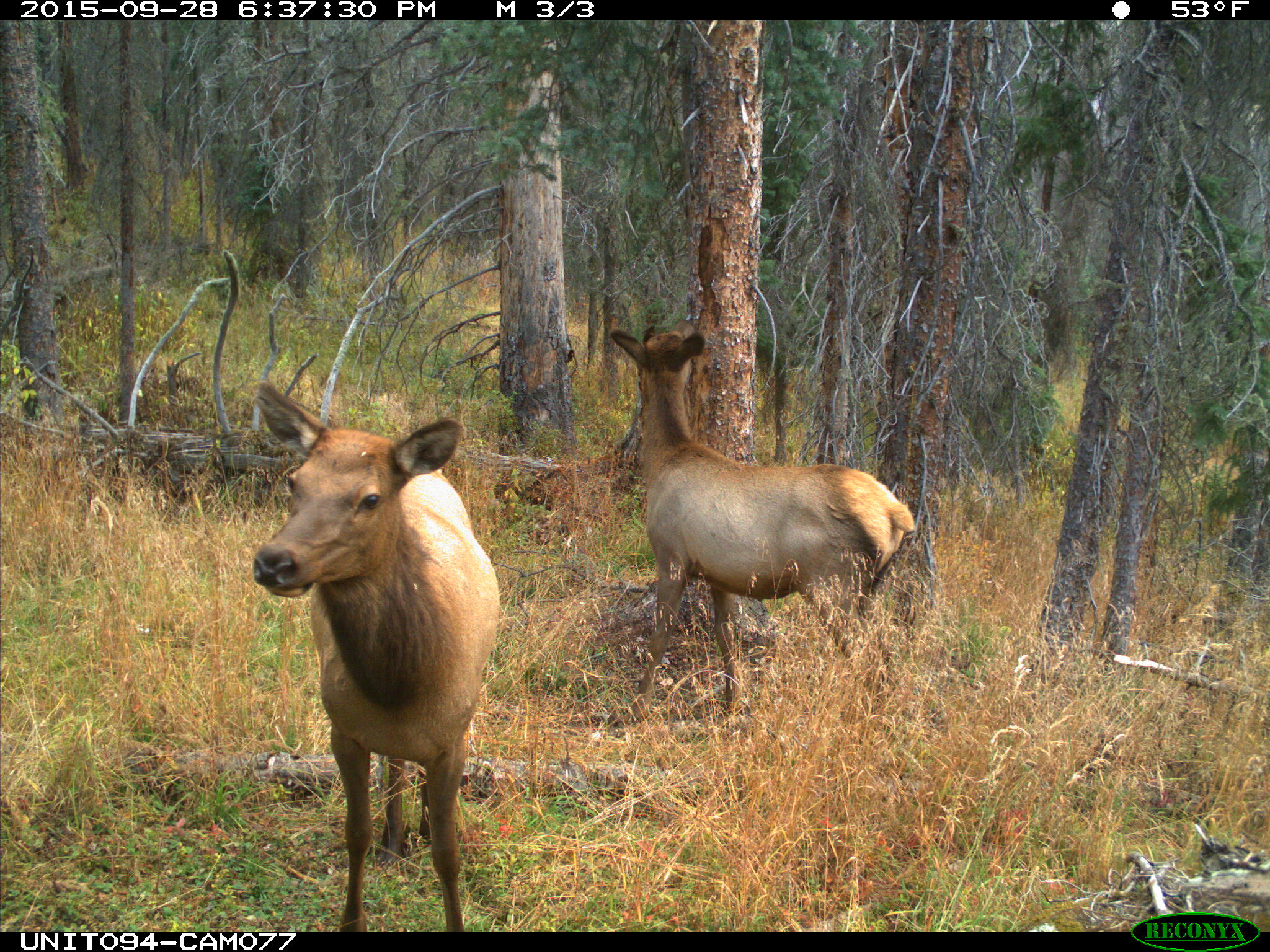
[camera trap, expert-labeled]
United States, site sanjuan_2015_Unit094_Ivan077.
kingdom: Animalia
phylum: Chordata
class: Mammalia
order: Artiodactyla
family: Cervidae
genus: Cervus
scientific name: Cervus elaphus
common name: red deer